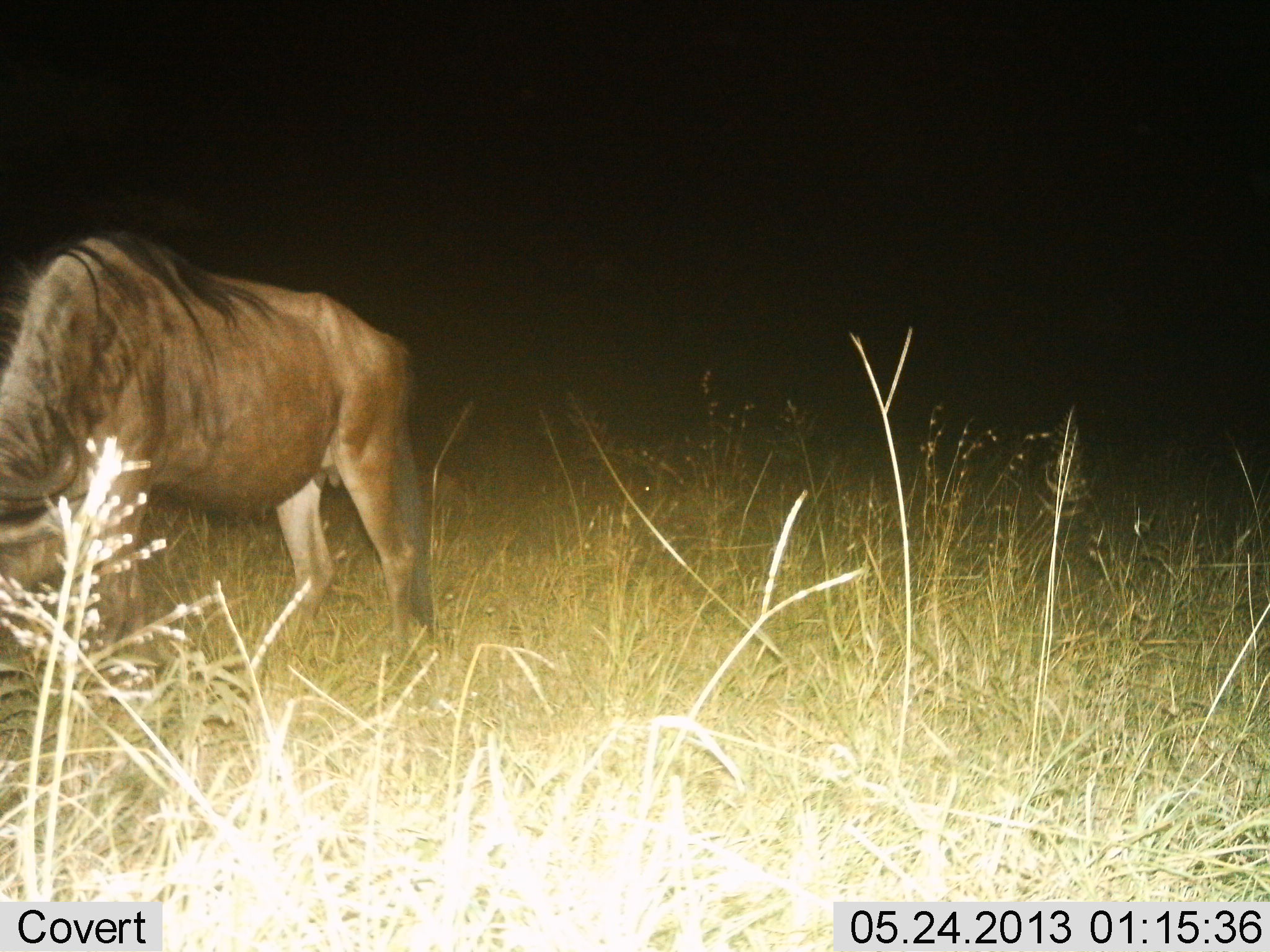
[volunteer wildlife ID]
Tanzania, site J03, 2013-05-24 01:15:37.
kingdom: Animalia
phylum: Chordata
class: Mammalia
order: Artiodactyla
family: Bovidae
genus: Connochaetes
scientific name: Connochaetes taurinus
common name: blue wildebeest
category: wildebeest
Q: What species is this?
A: Wildebeest (blue wildebeest) (Connochaetes taurinus).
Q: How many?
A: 1.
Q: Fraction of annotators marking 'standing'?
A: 20%.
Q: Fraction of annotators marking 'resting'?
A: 0%.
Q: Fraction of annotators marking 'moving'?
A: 0%.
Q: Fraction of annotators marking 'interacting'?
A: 0%.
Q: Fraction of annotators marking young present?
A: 0%.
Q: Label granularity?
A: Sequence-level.